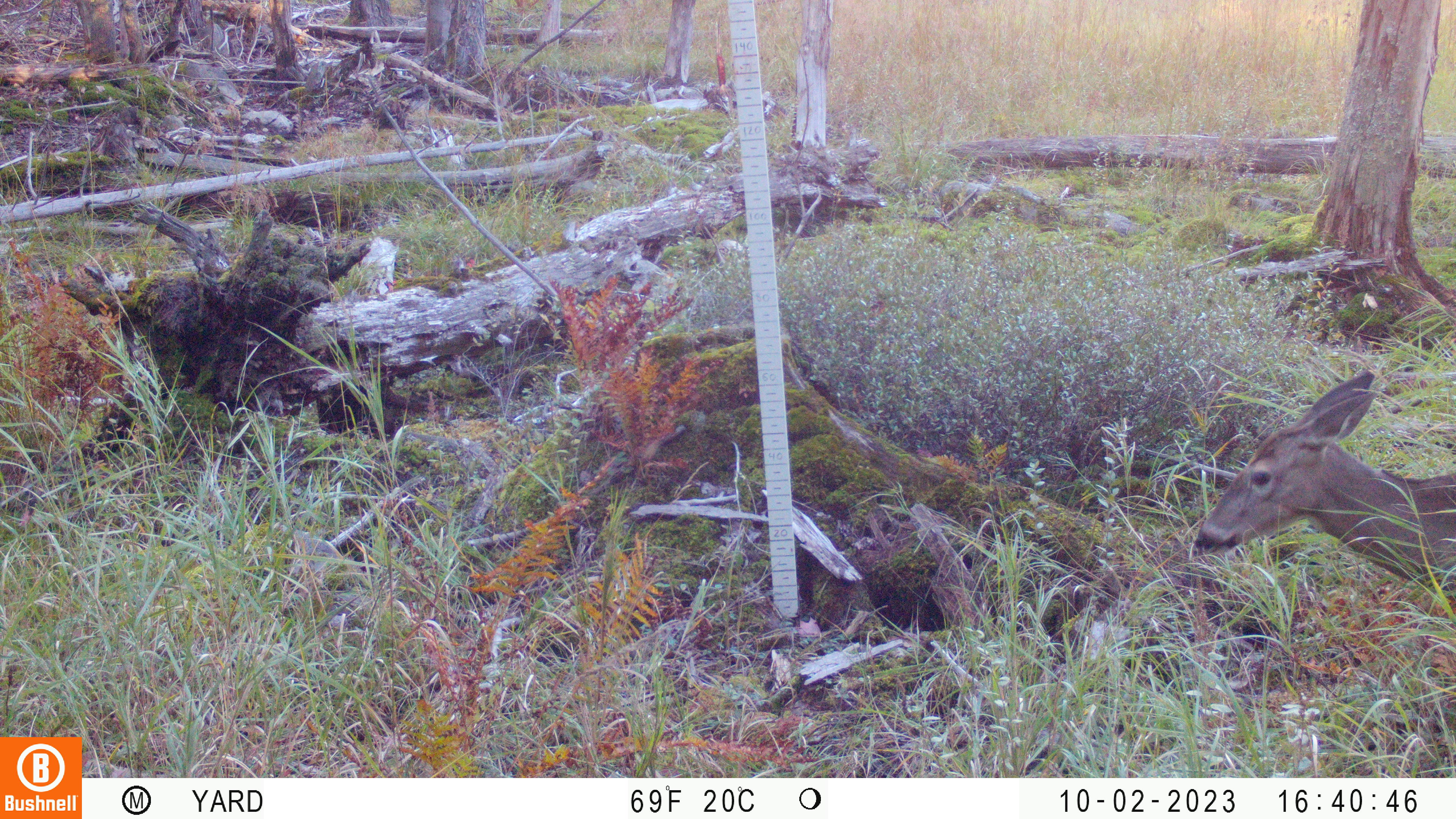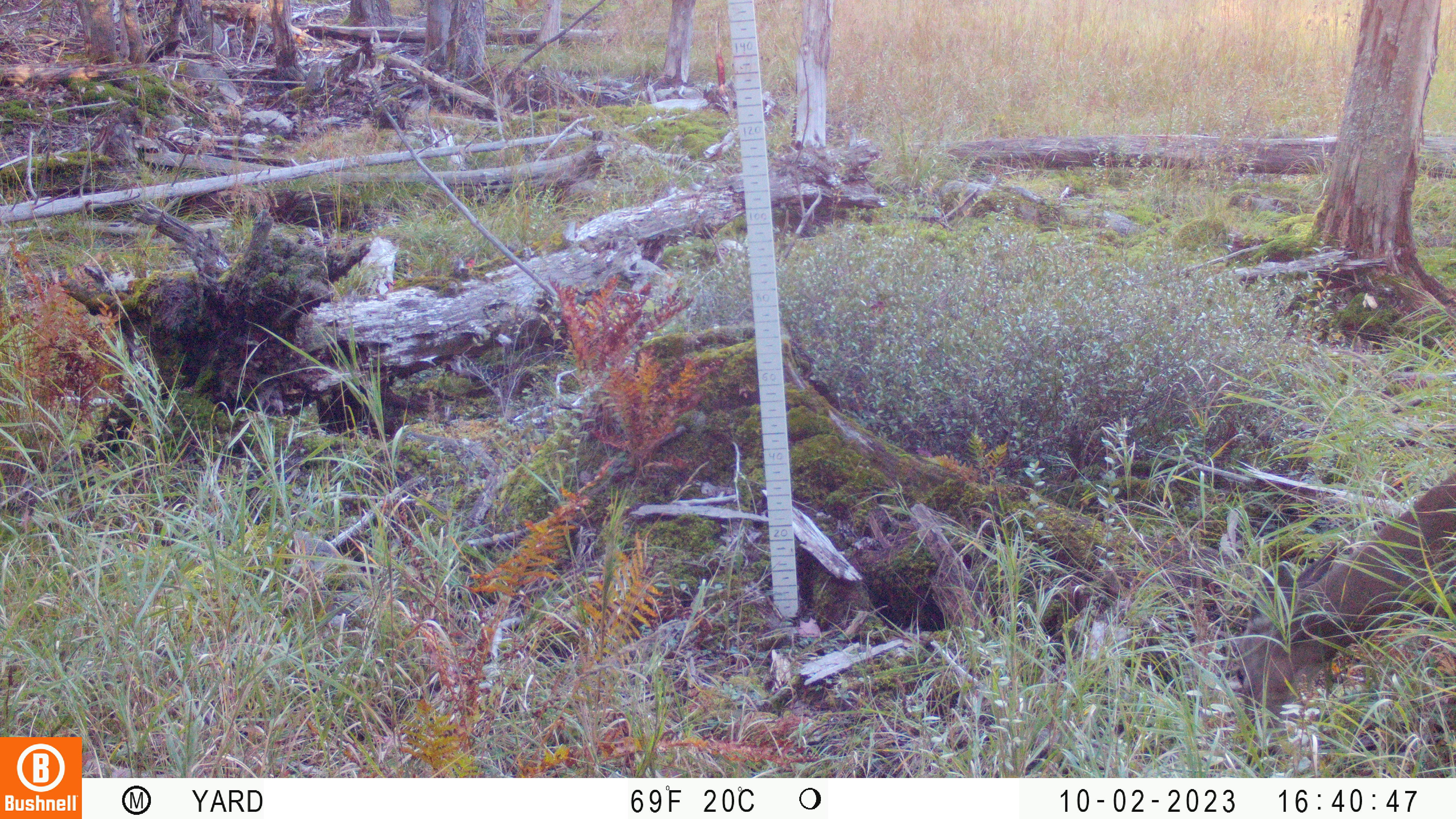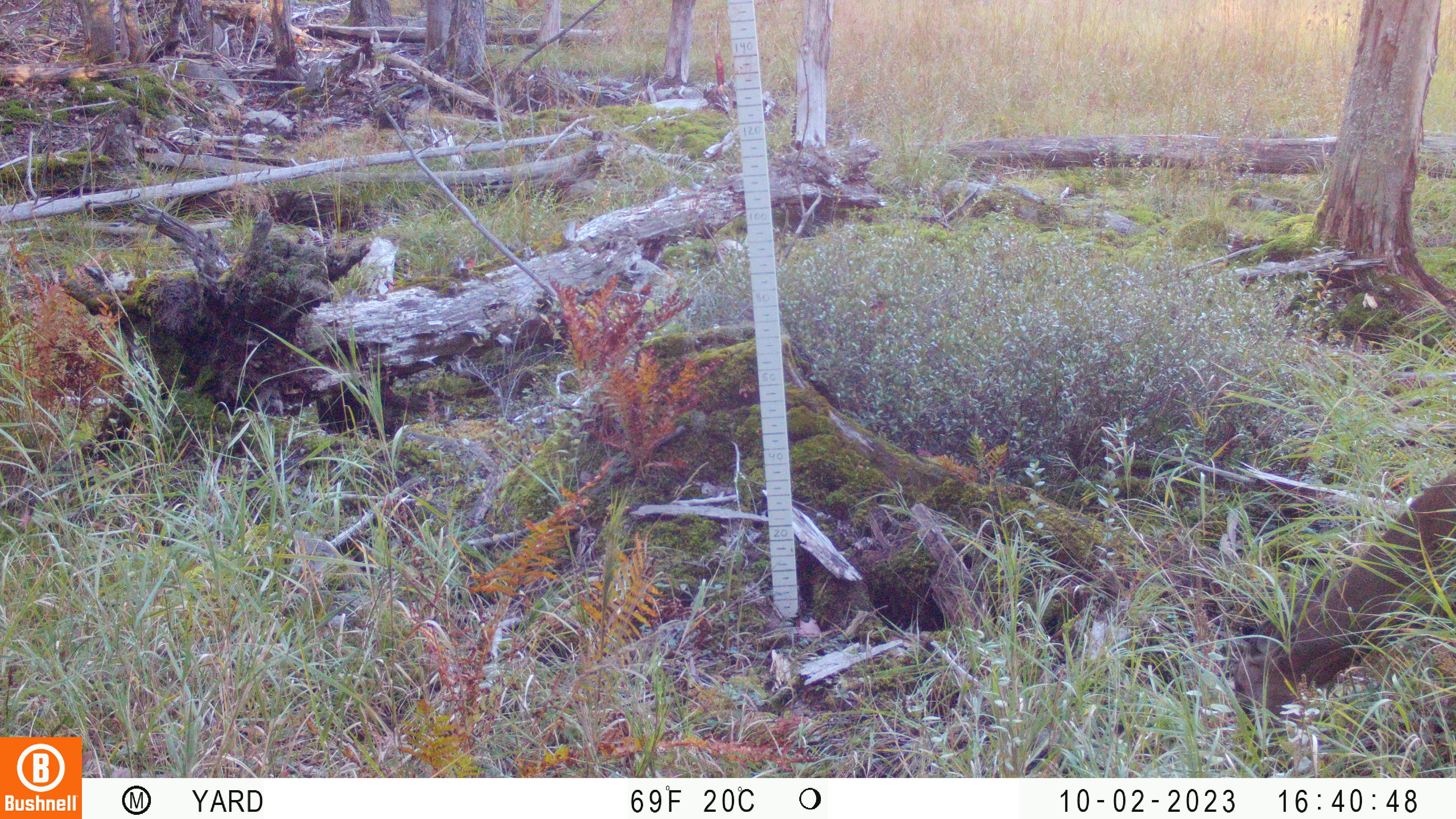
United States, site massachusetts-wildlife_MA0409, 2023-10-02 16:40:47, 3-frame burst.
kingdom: Animalia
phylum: Chordata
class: Mammalia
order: Artiodactyla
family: Cervidae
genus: Odocoileus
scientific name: Odocoileus virginianus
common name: white-tailed deer